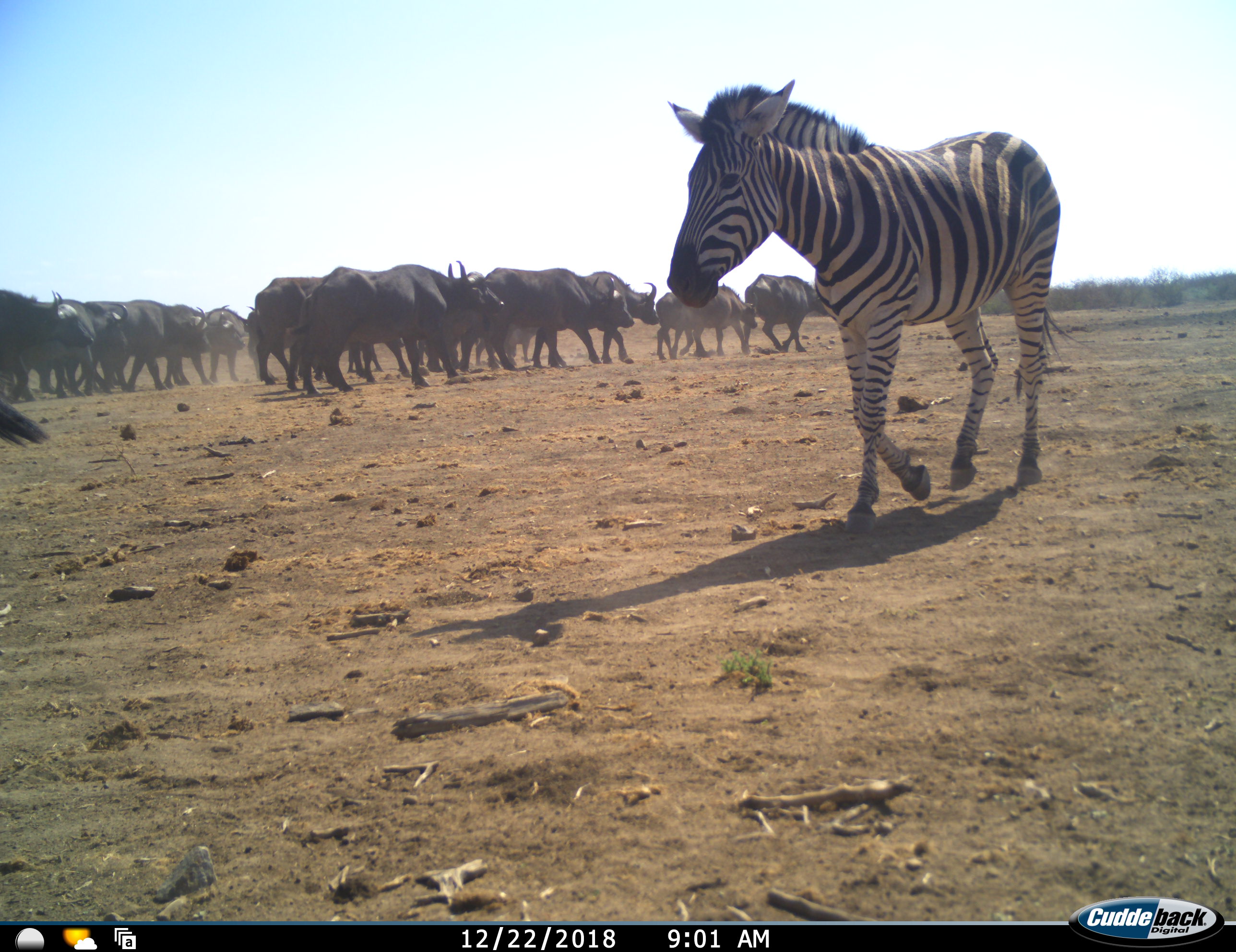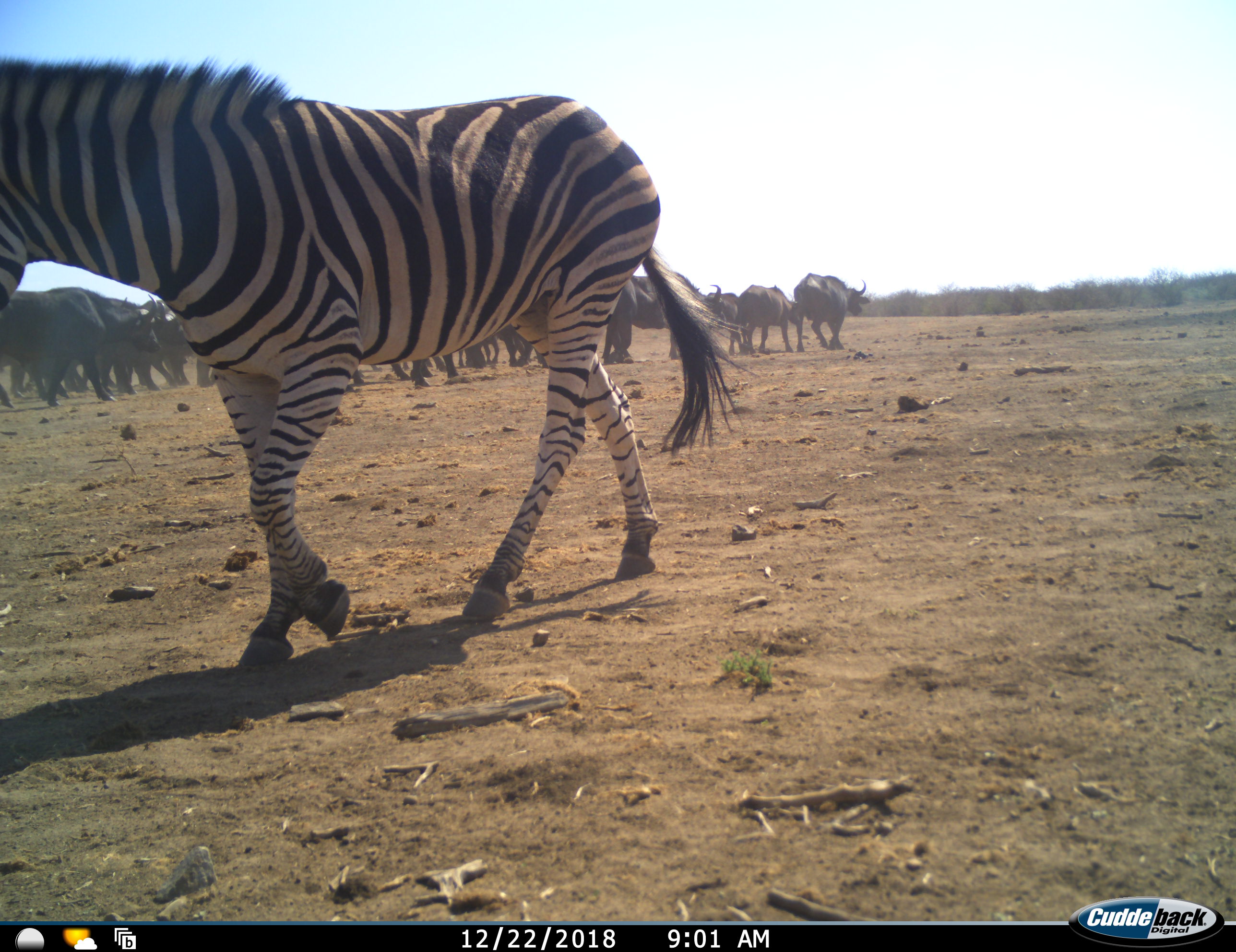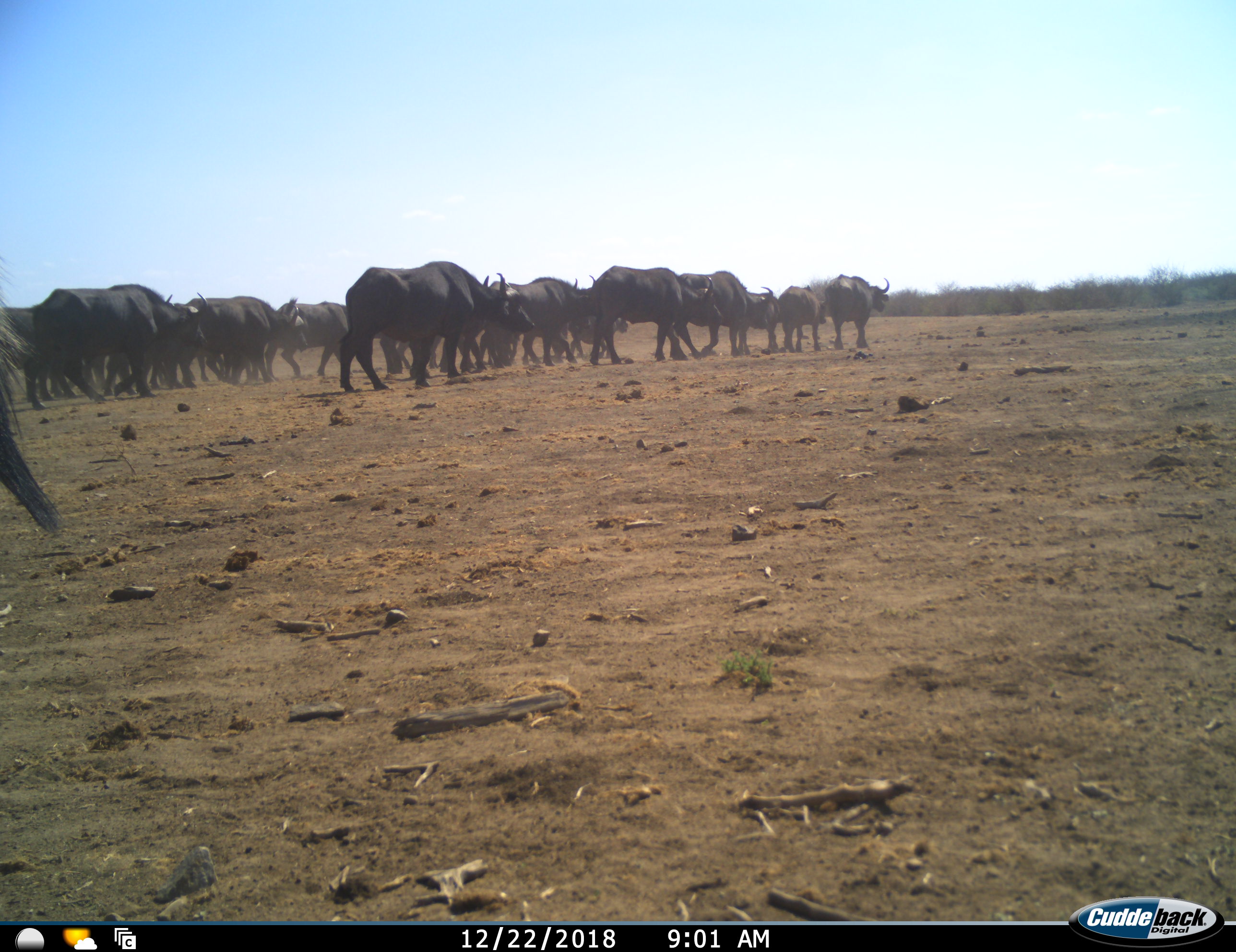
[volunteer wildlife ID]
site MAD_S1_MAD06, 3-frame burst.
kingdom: Animalia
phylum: Chordata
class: Mammalia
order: Artiodactyla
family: Bovidae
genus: Syncerus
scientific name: Syncerus caffer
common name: african buffalo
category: buffalo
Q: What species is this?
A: Buffalo (african buffalo) (Syncerus caffer).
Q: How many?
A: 11-50.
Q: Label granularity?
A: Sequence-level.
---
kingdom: Animalia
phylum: Chordata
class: Mammalia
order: Perissodactyla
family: Equidae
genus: Equus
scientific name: Equus quagga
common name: plains zebra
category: zebraplains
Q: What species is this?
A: Zebraplains (plains zebra) (Equus quagga).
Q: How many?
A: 1.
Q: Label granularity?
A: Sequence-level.